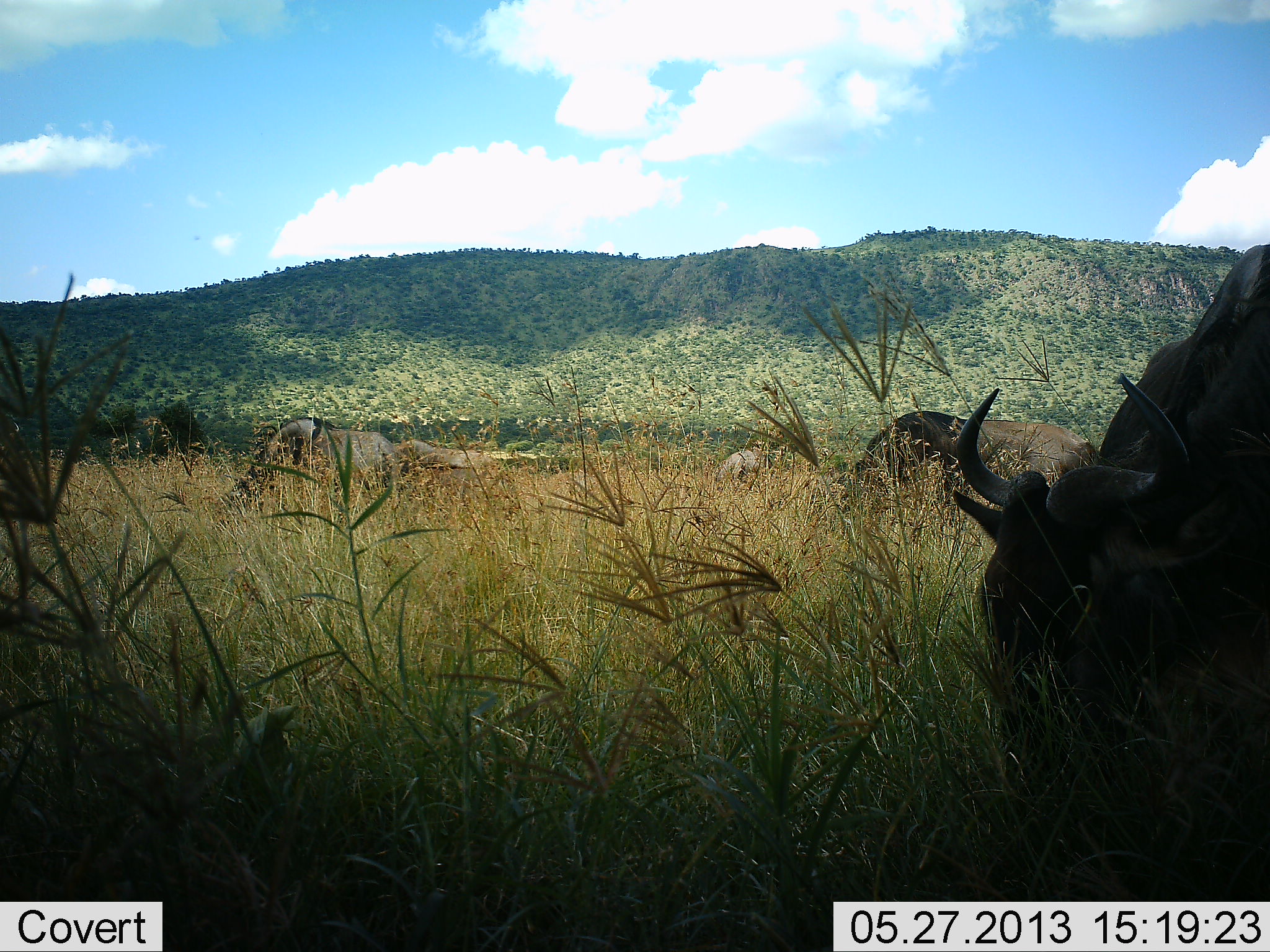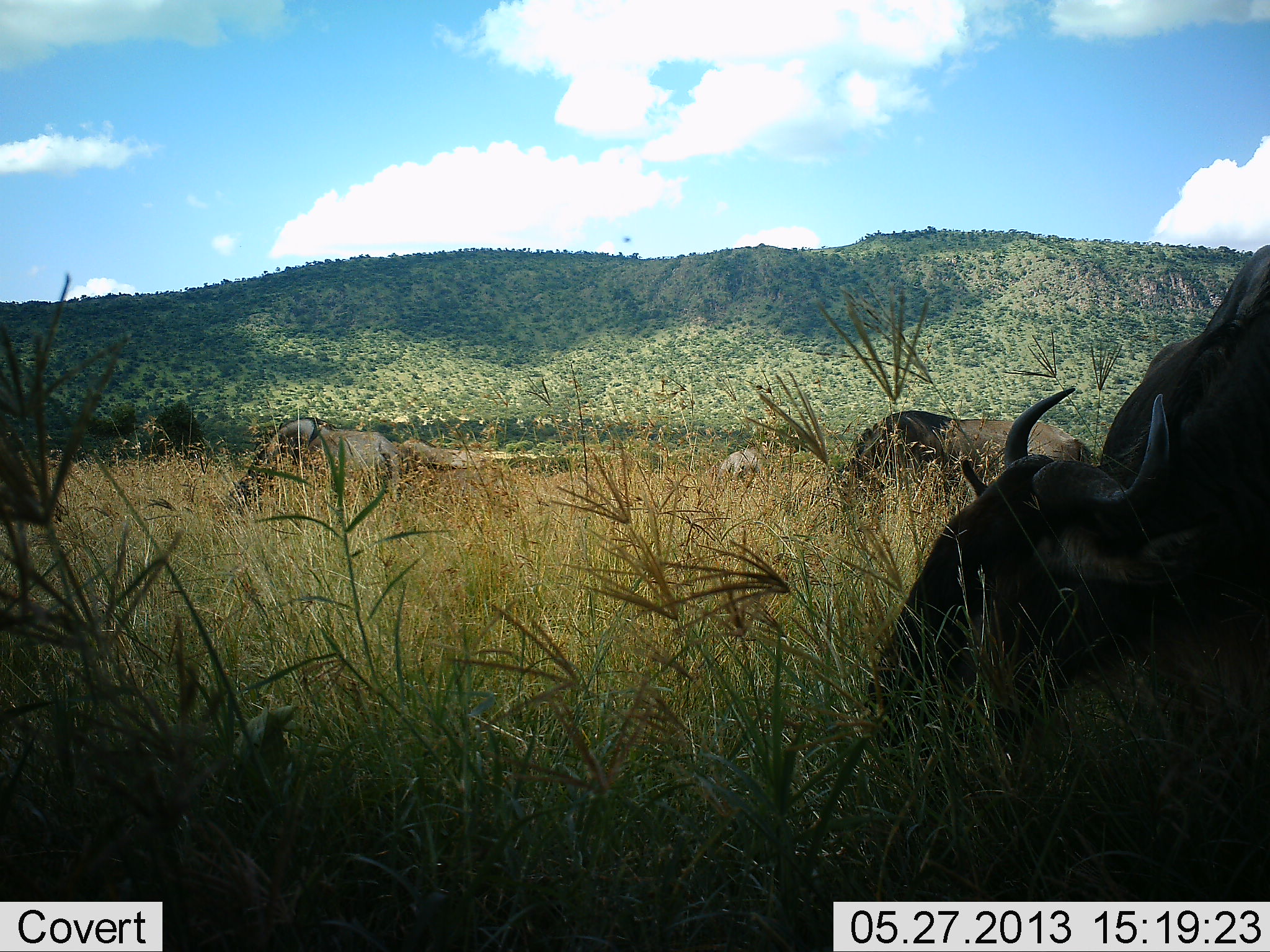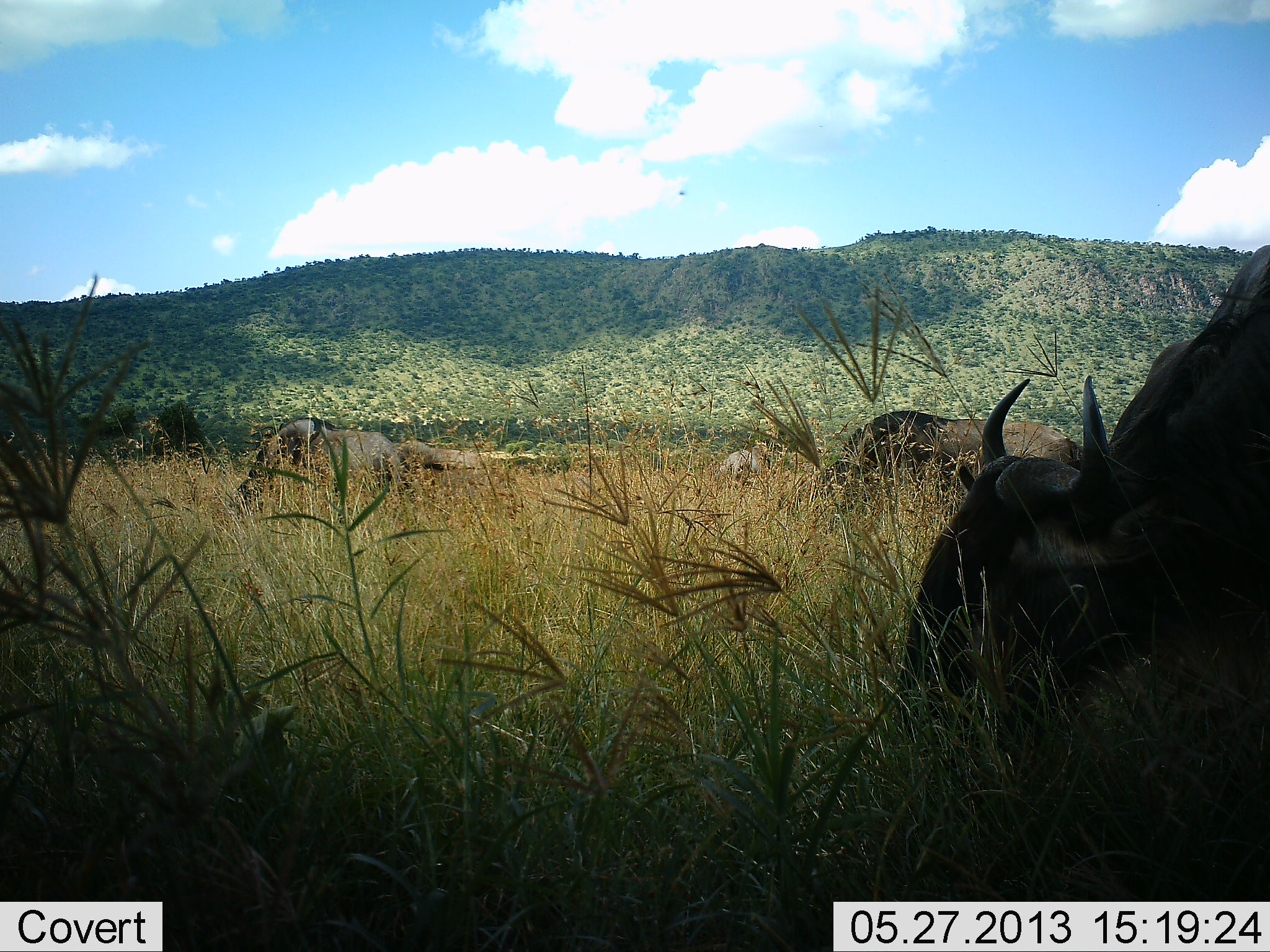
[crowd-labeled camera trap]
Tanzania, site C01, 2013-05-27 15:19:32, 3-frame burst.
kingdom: Animalia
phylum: Chordata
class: Mammalia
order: Artiodactyla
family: Bovidae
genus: Connochaetes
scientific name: Connochaetes taurinus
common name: blue wildebeest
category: wildebeest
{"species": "wildebeest (blue wildebeest) (Connochaetes taurinus)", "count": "5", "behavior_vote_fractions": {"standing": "30%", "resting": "10%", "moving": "0%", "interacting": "0%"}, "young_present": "0%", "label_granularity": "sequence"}